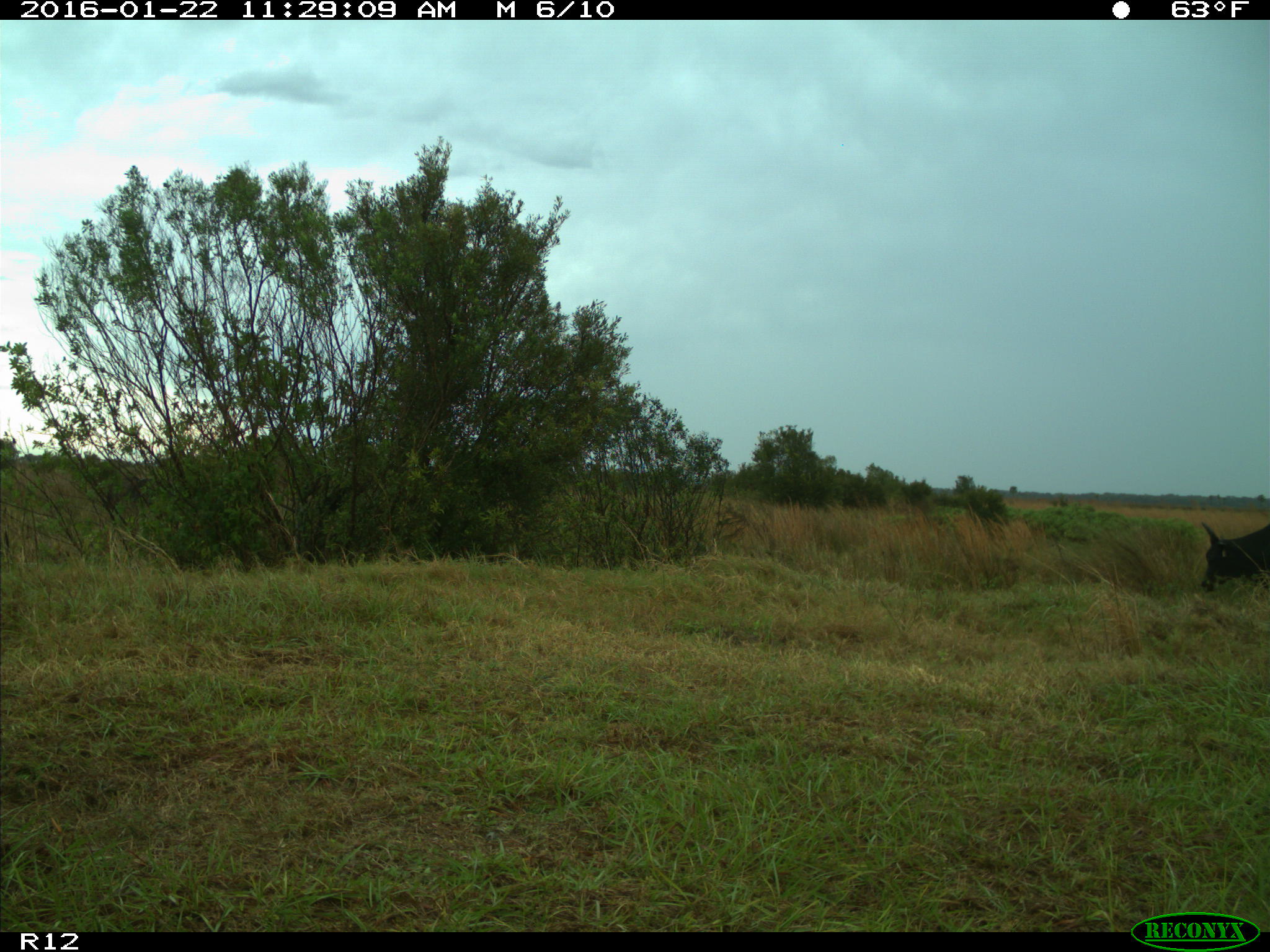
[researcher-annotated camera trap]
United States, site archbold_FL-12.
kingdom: Animalia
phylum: Chordata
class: Mammalia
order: Artiodactyla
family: Bovidae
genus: Bos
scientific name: Bos taurus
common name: domestic cow